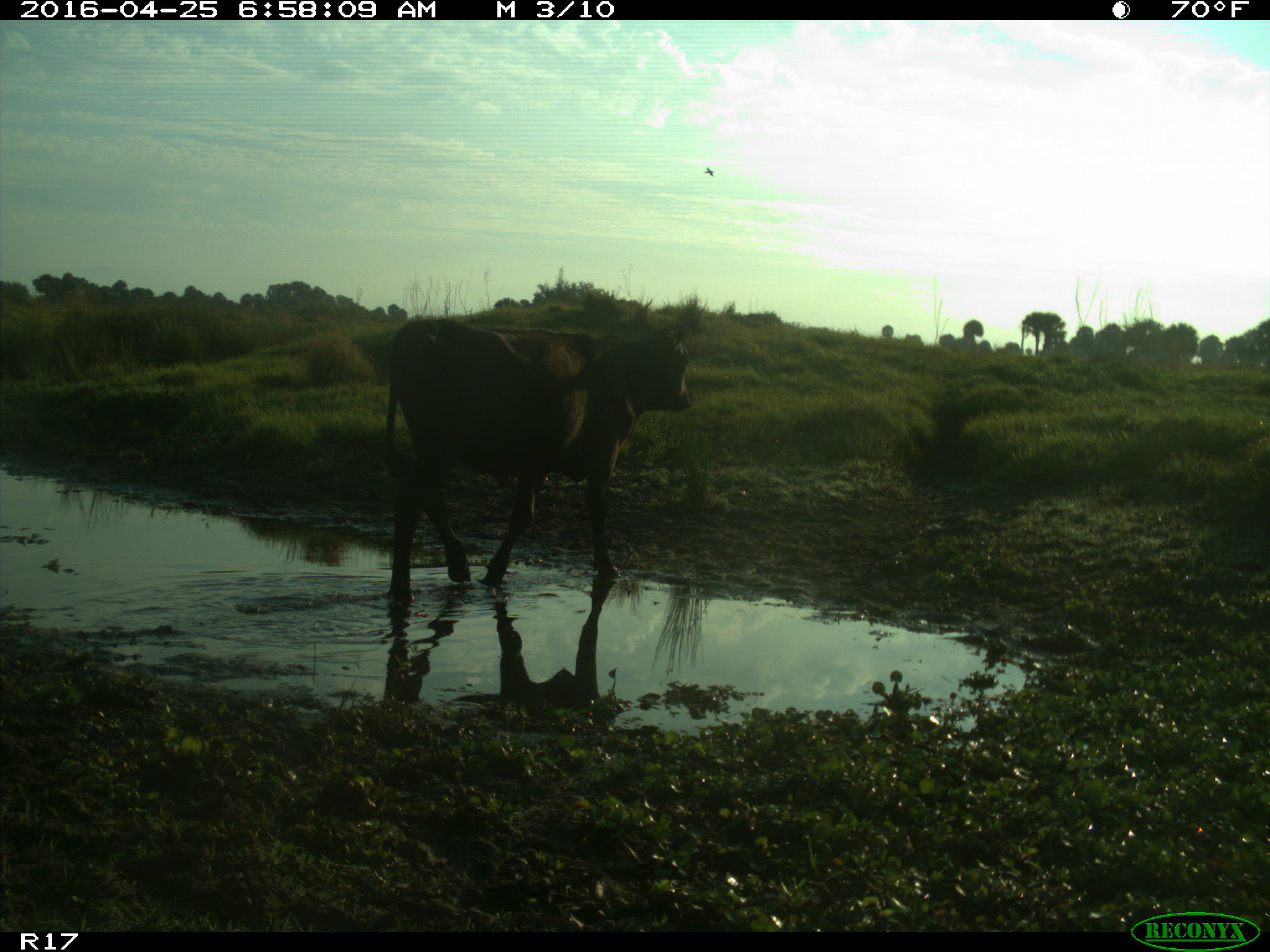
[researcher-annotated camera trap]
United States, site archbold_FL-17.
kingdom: Animalia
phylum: Chordata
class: Mammalia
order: Artiodactyla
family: Bovidae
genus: Bos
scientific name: Bos taurus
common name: domestic cow